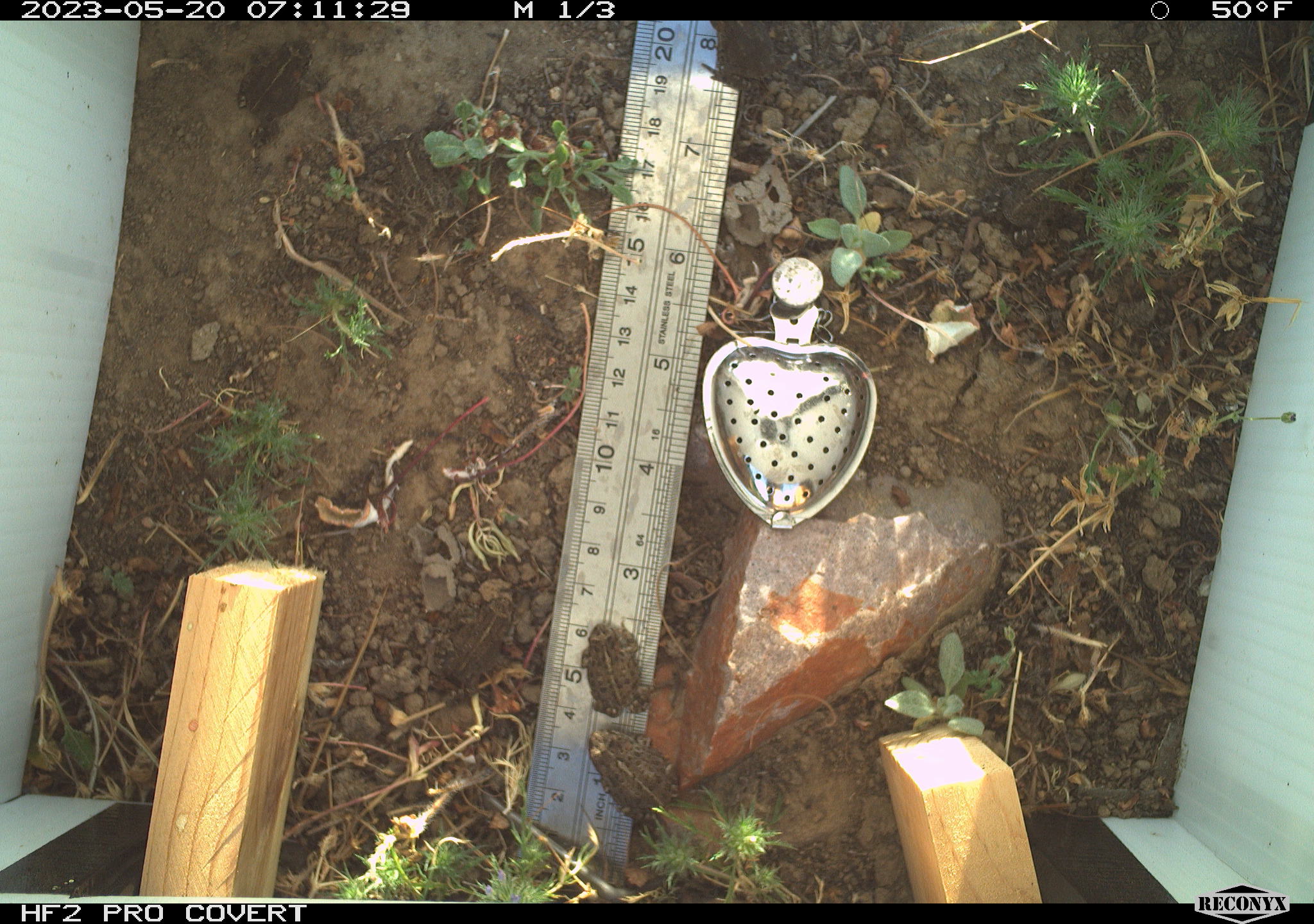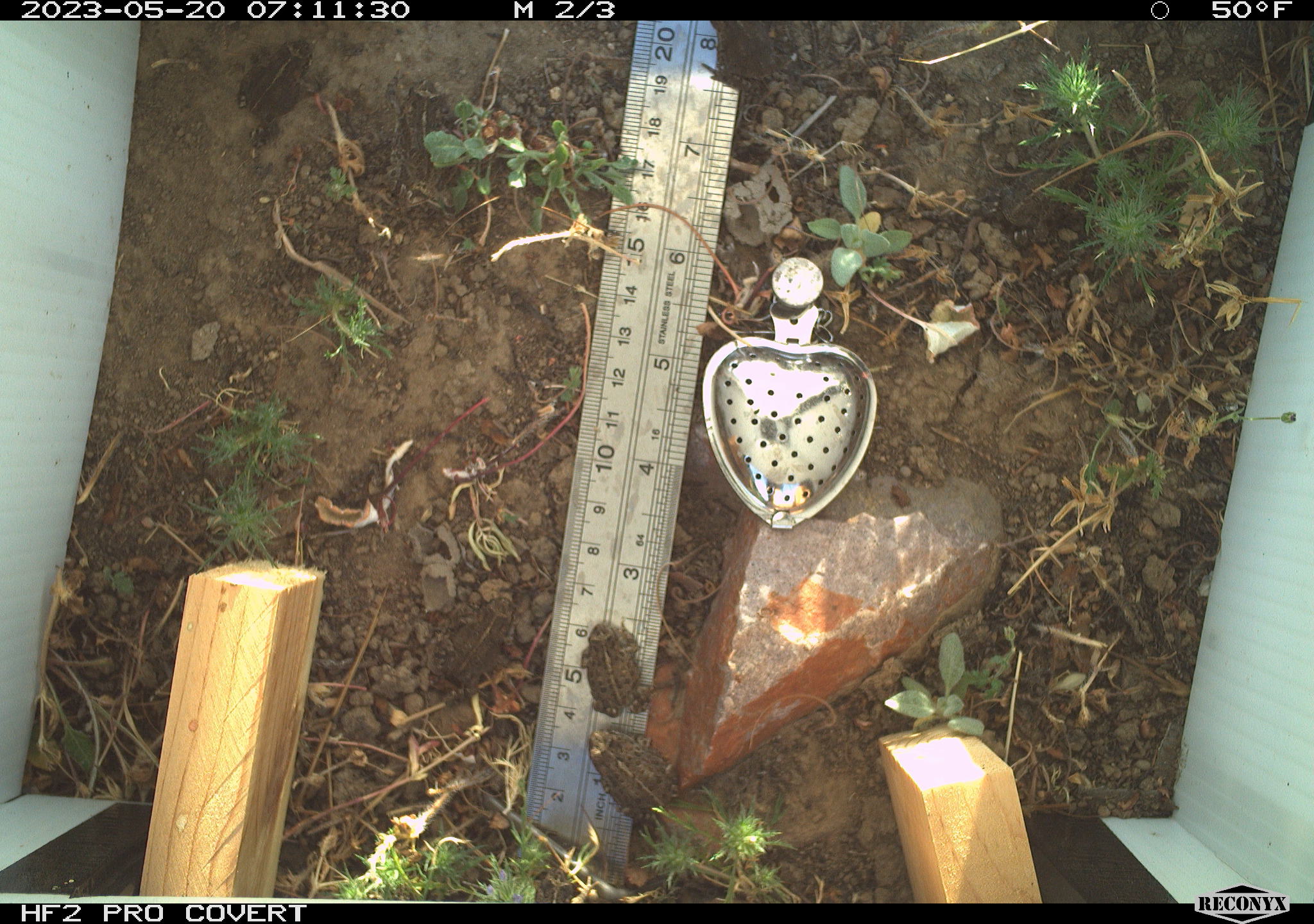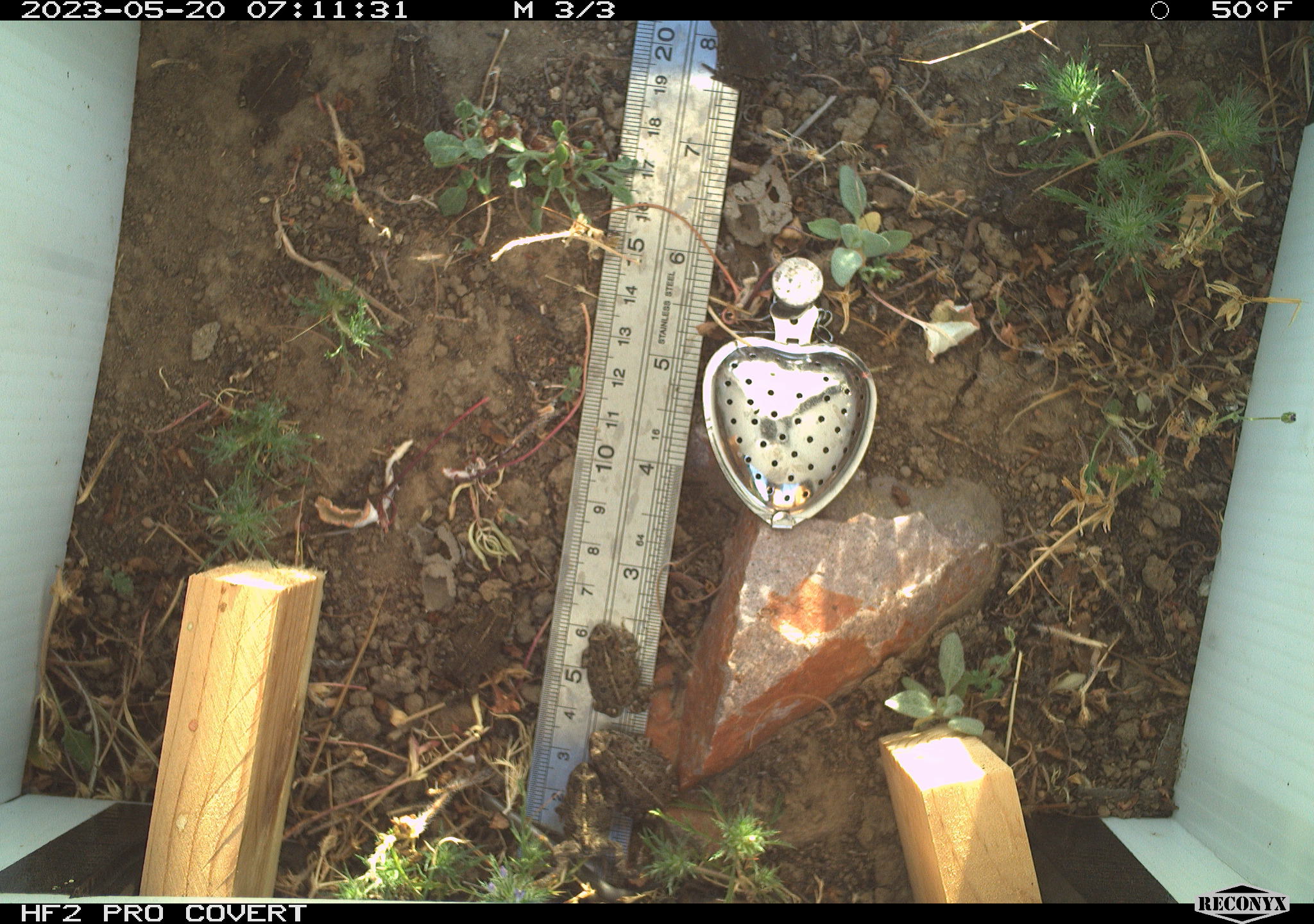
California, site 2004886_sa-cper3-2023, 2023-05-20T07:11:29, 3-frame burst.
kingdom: Animalia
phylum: Chordata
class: Amphibia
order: Anura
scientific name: Anura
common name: frogs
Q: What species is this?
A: Frogs (Anura).